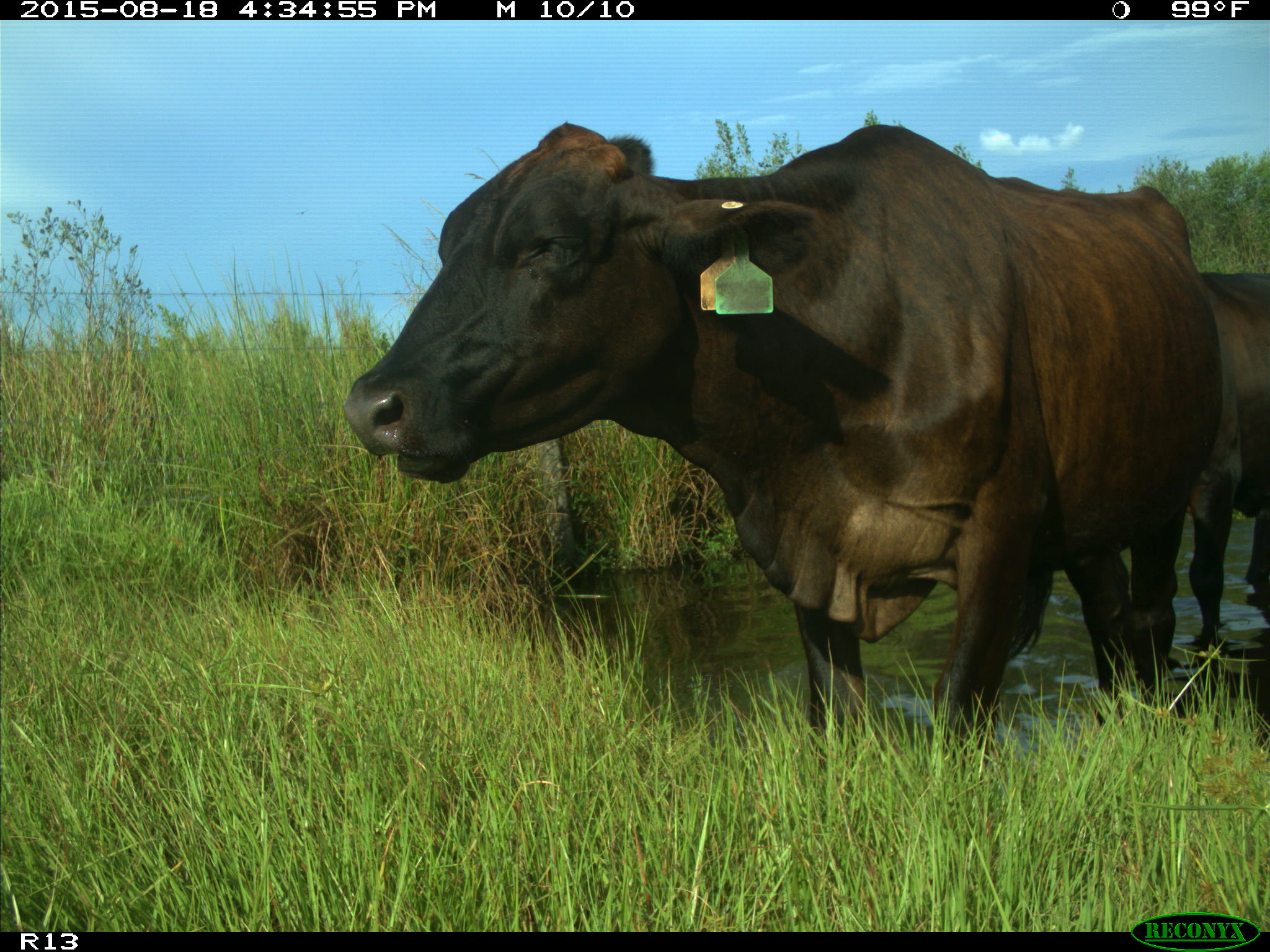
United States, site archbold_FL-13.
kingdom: Animalia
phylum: Chordata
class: Mammalia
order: Artiodactyla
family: Bovidae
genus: Bos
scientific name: Bos taurus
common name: domestic cow